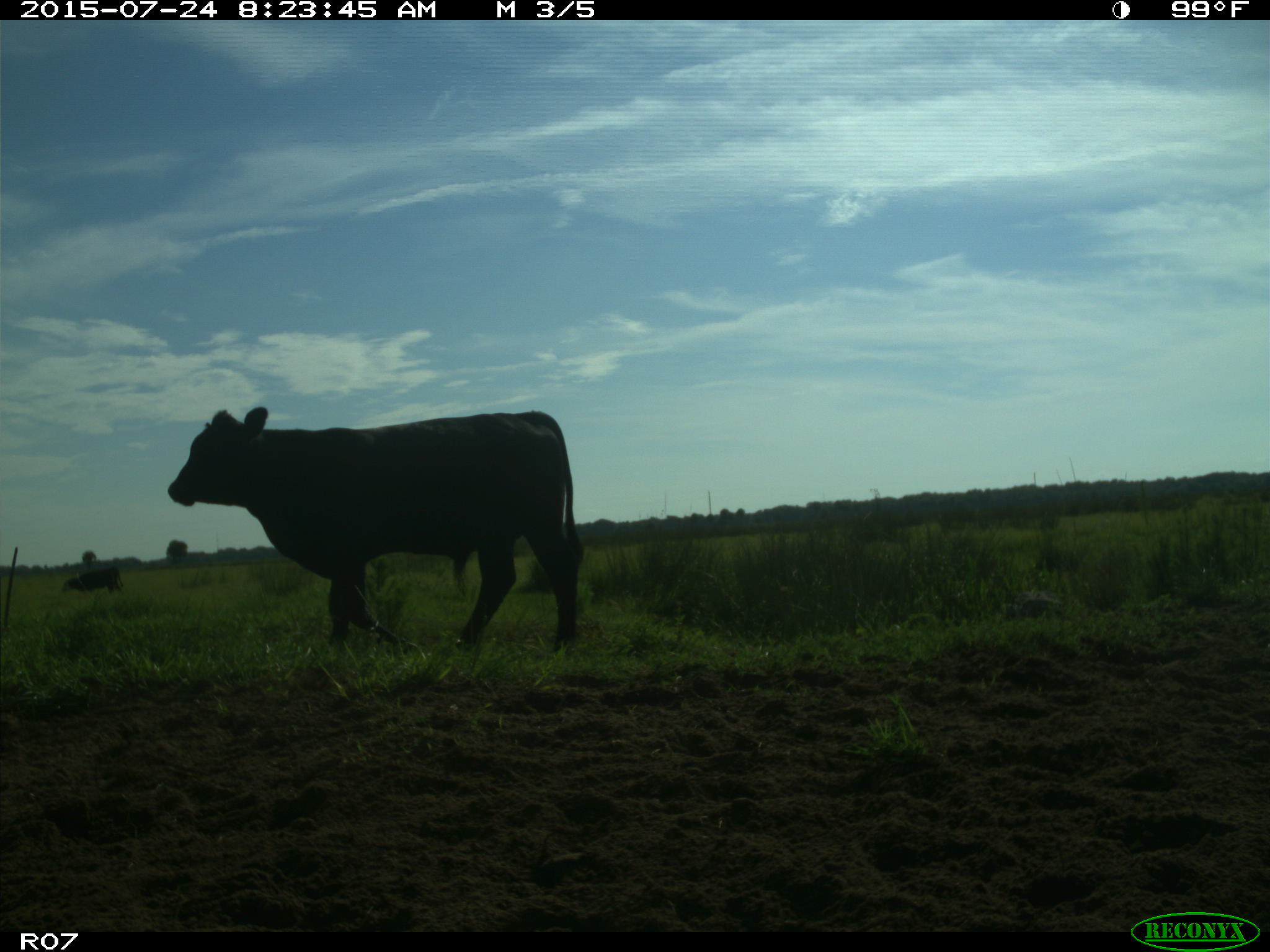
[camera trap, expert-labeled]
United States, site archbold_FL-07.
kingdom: Animalia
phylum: Chordata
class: Mammalia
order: Artiodactyla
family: Bovidae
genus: Bos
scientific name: Bos taurus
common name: domestic cow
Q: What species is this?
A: Bos taurus (domestic cow).